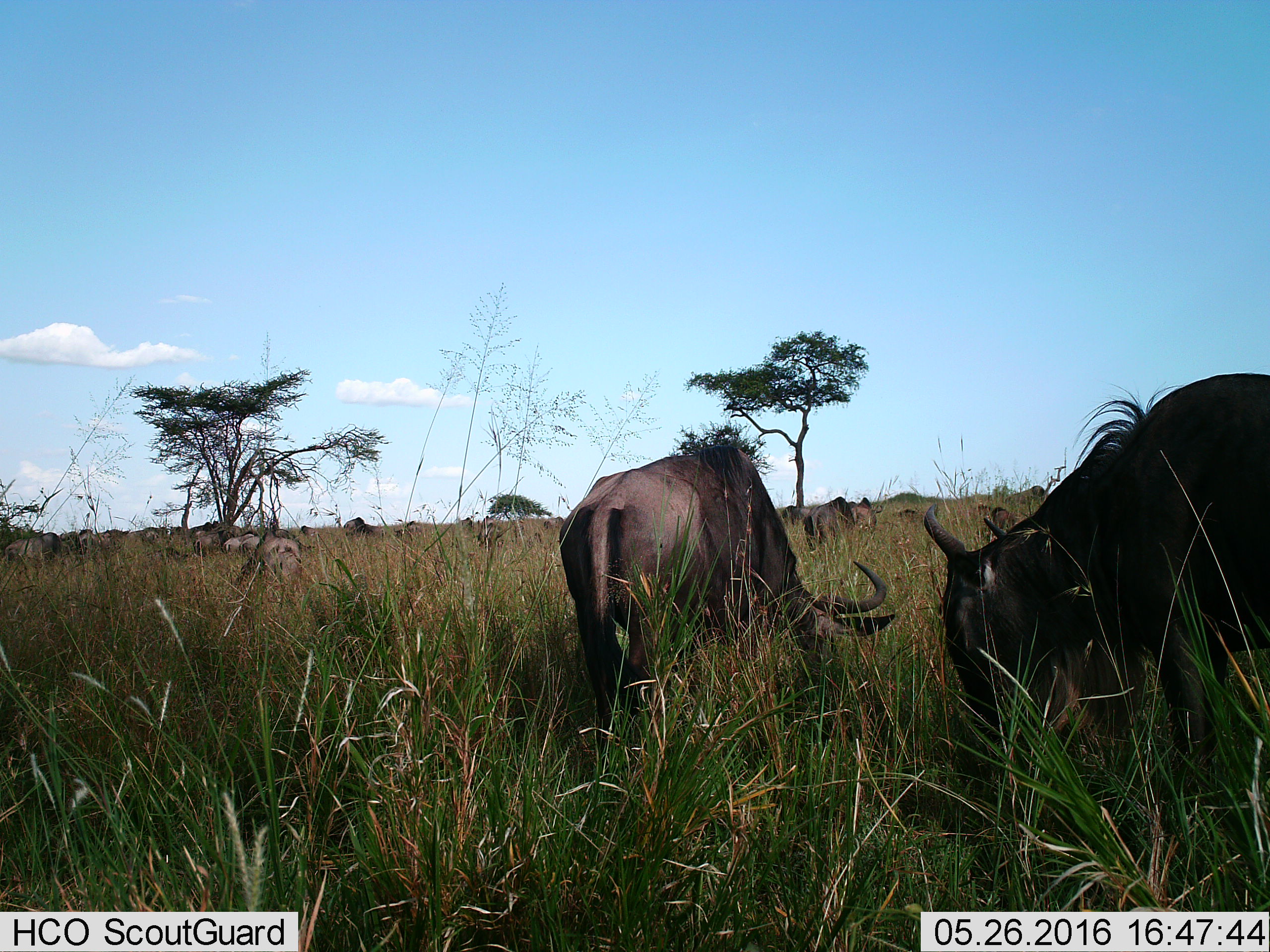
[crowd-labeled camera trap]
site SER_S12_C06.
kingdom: Animalia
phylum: Chordata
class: Mammalia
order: Artiodactyla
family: Bovidae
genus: Connochaetes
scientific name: Connochaetes taurinus taurinus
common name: blue wildebeest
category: wildebeestblue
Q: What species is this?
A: Wildebeestblue (blue wildebeest) (Connochaetes taurinus taurinus).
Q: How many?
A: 11-50.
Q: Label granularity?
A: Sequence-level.